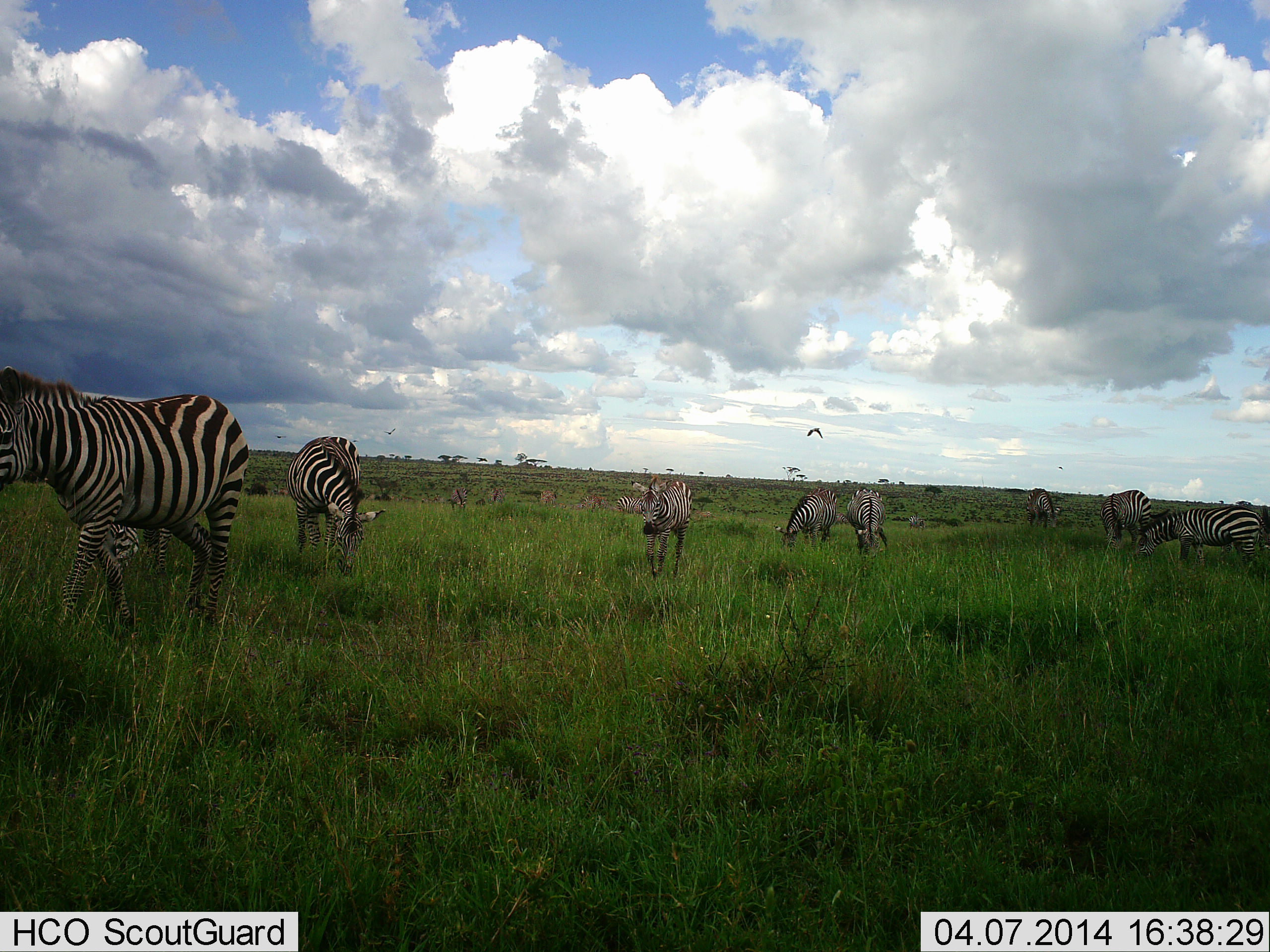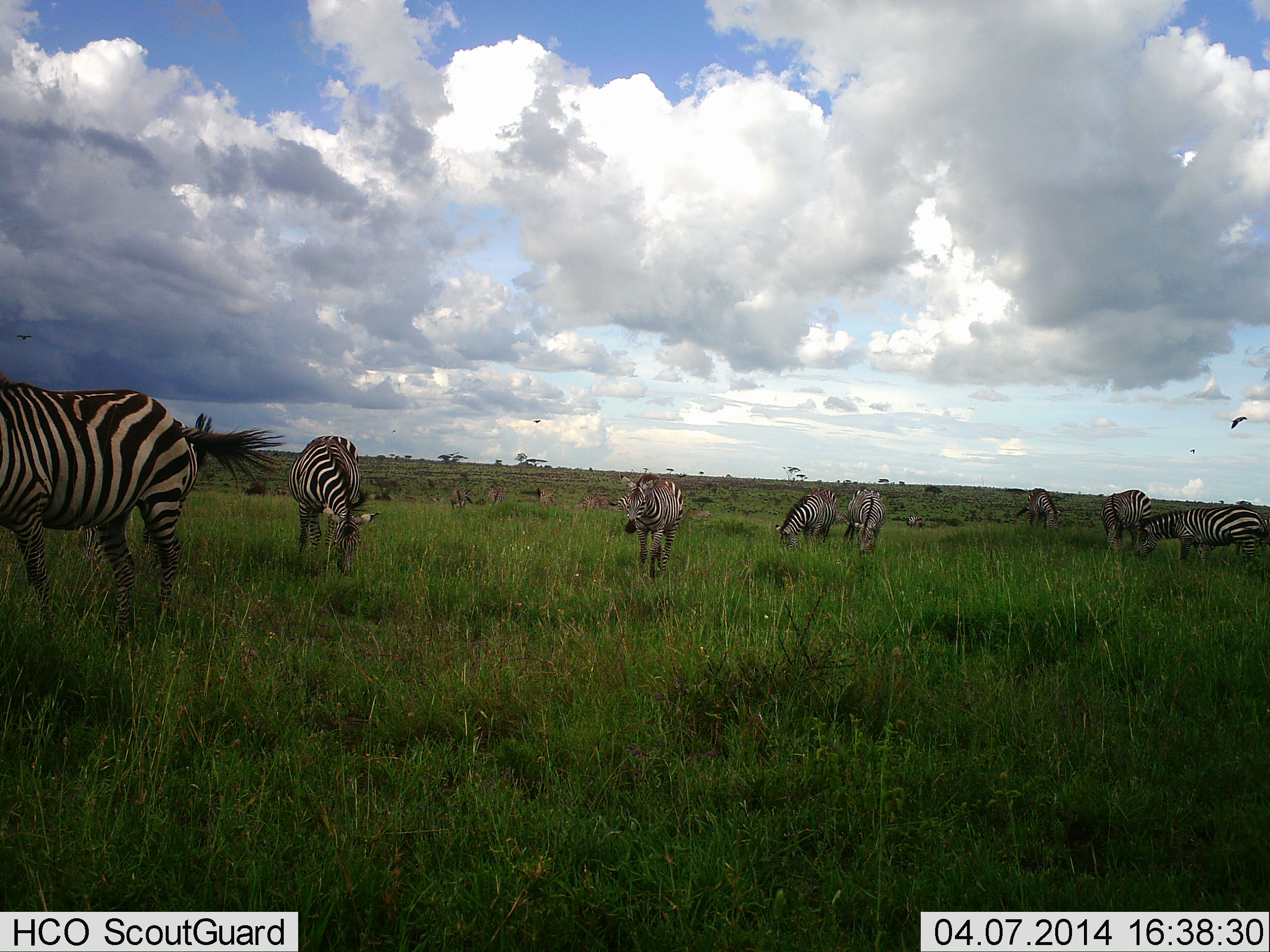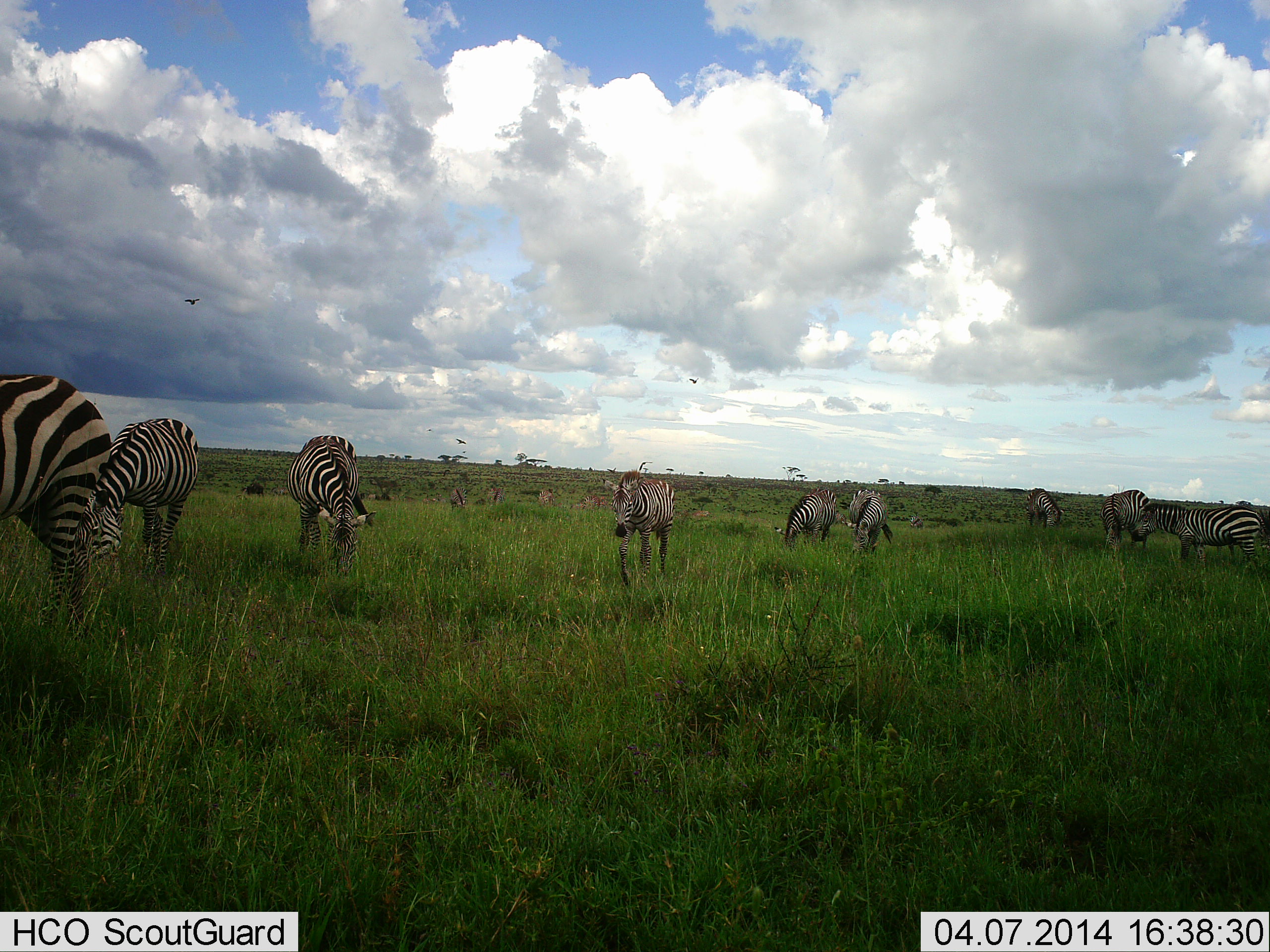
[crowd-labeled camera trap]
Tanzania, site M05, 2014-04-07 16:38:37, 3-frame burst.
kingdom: Animalia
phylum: Chordata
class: Mammalia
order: Perissodactyla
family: Equidae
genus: Equus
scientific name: Equus quagga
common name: plains zebra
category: zebra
Zebra (plains zebra) (Equus quagga), count 9. Behavior (volunteer vote fractions): standing 36%, resting 0%, moving 50%, interacting 0%. Young present (vote fraction): 0%. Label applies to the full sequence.